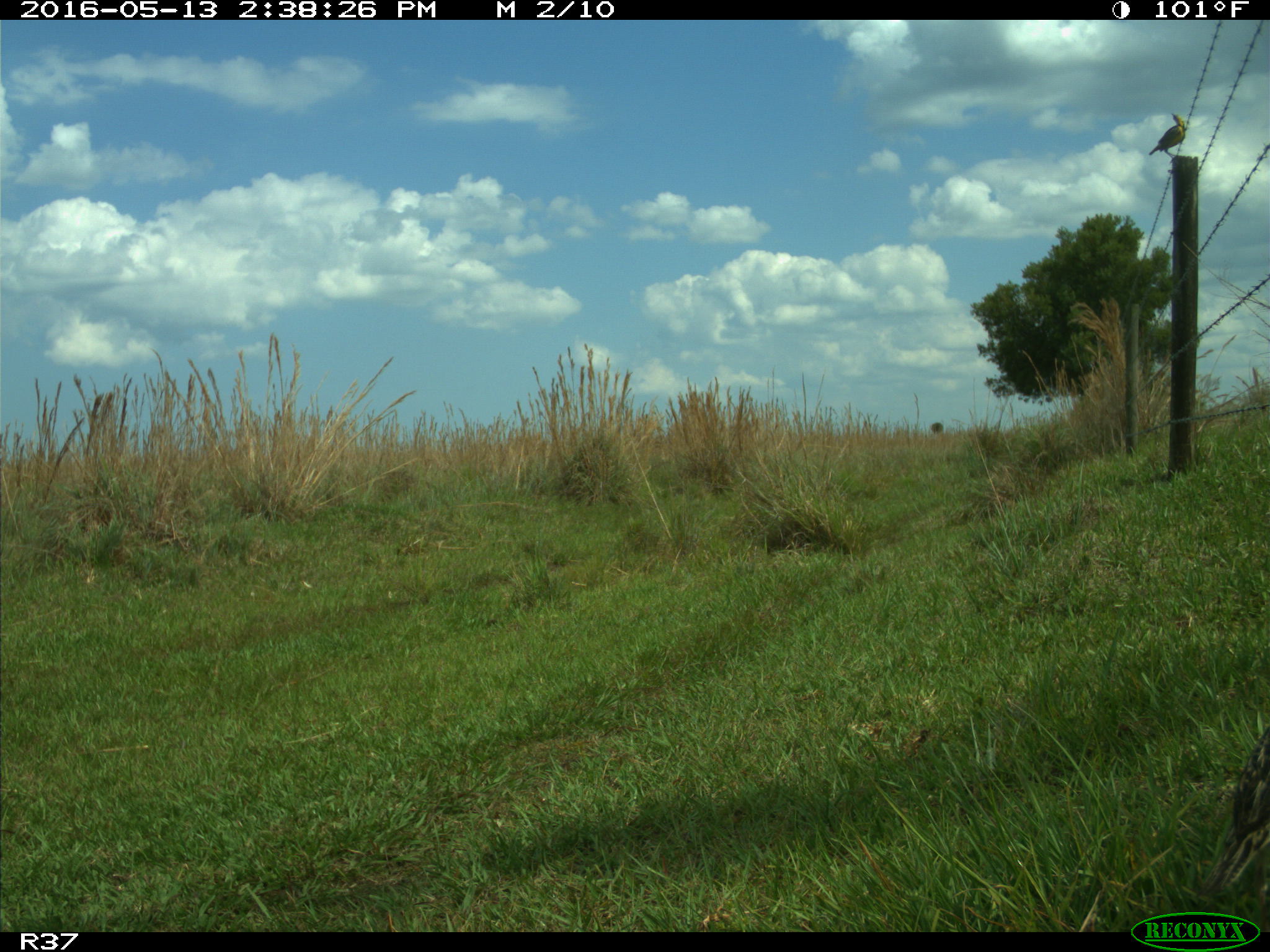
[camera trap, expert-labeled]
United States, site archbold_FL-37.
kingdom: Animalia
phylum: Chordata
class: Aves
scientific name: Aves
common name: birds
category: unidentified bird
Unidentified bird (birds) (Aves).